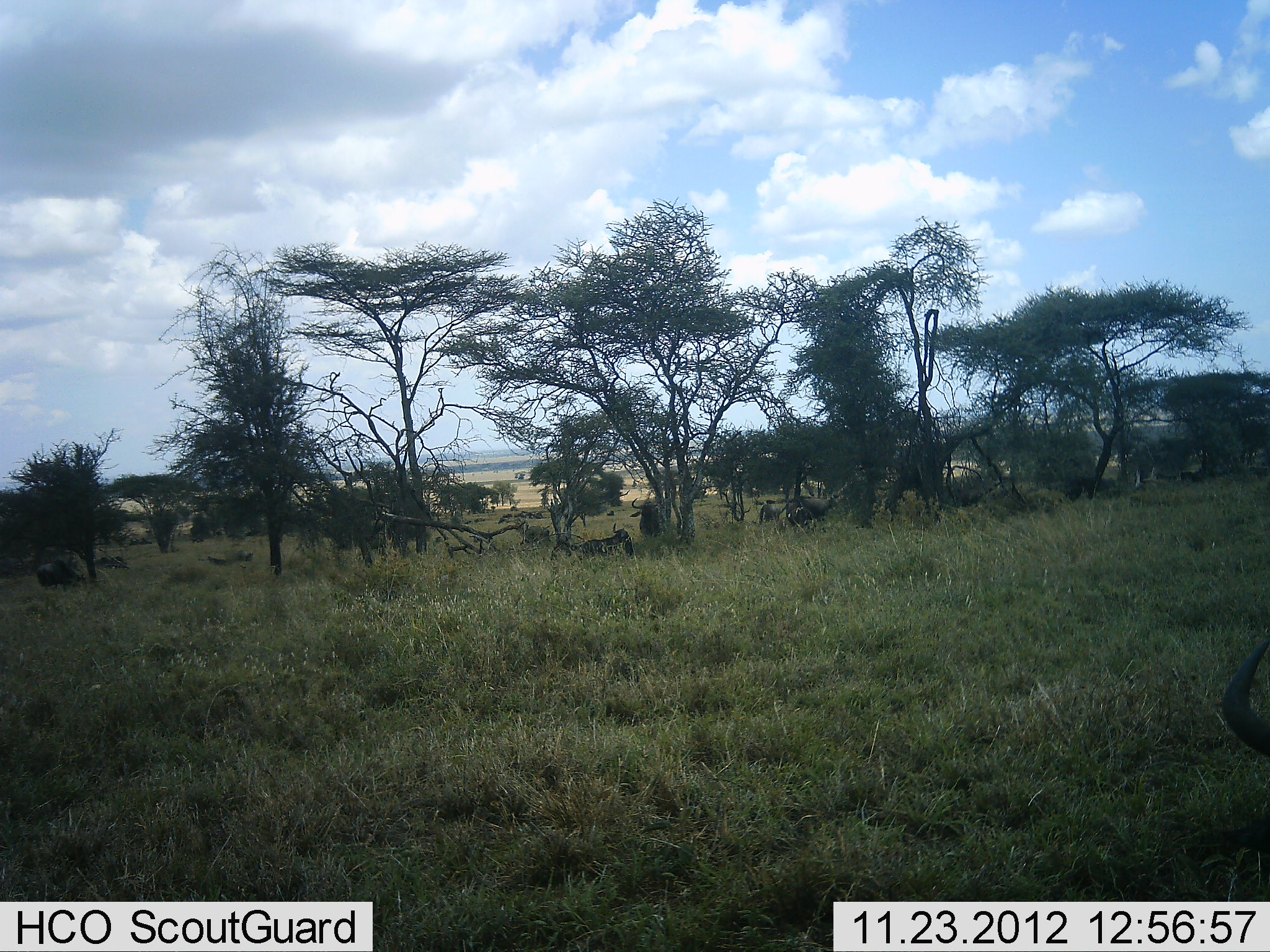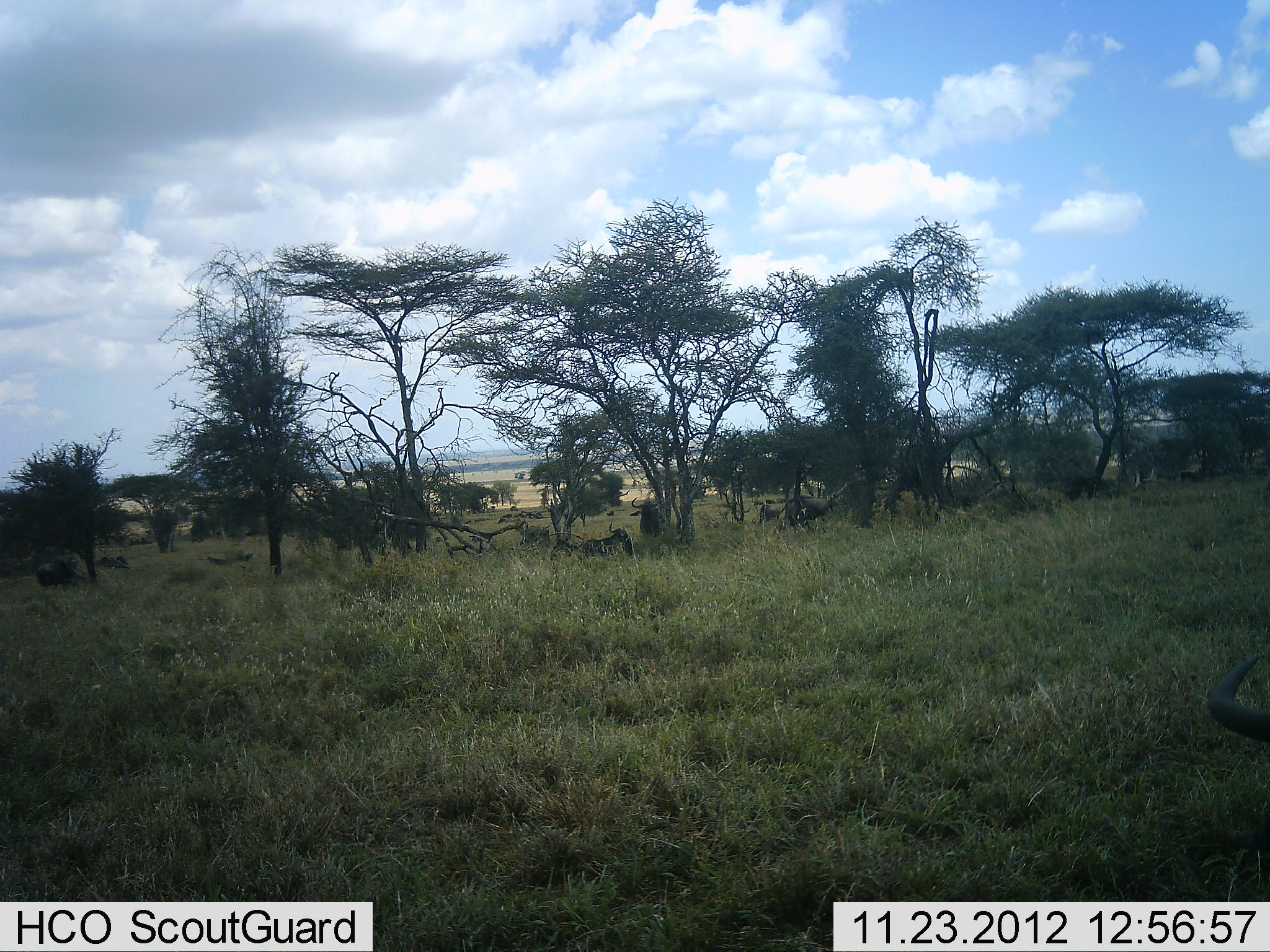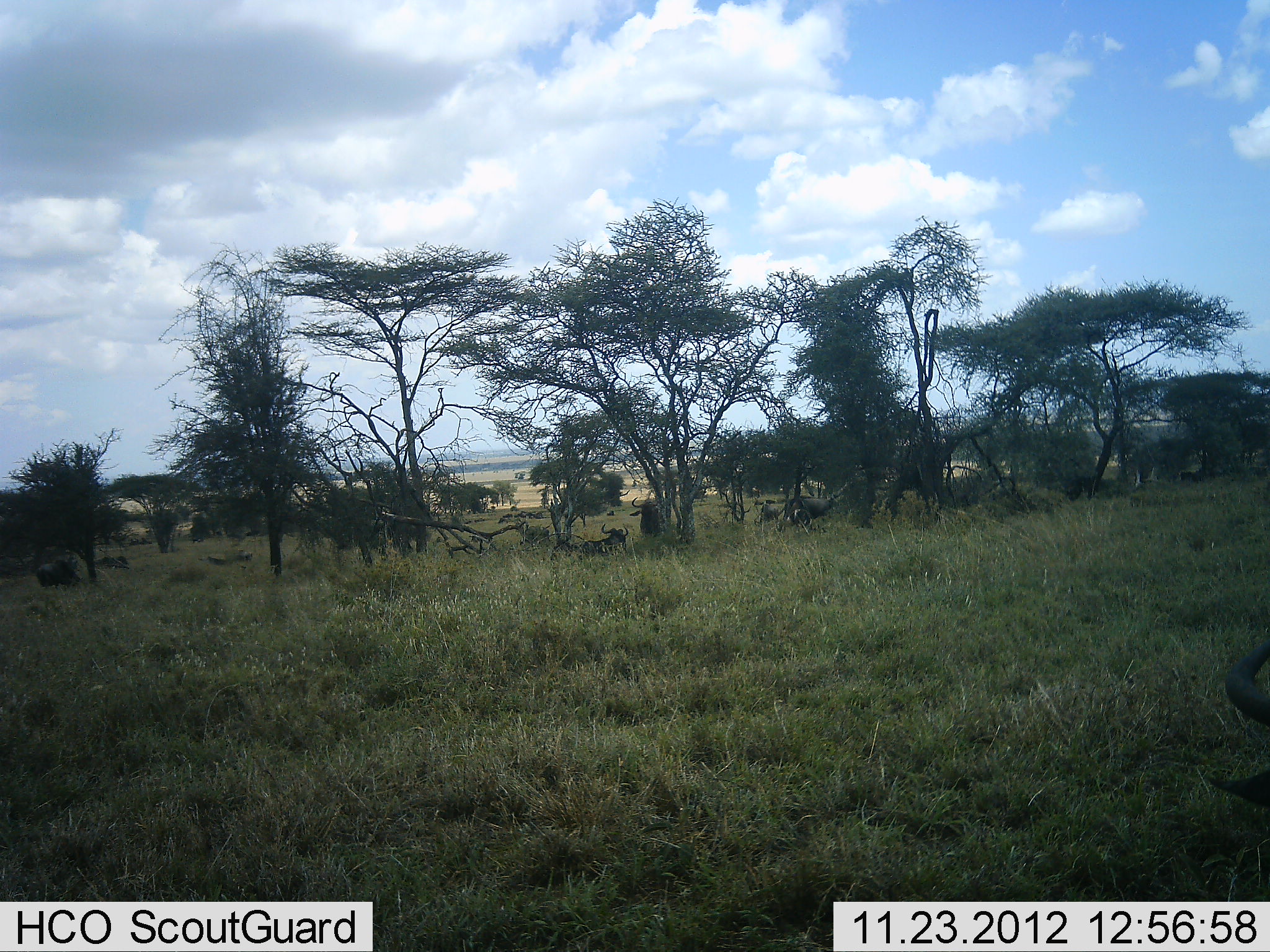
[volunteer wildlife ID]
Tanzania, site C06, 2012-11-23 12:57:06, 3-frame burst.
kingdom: Animalia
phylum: Chordata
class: Mammalia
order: Artiodactyla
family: Bovidae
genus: Connochaetes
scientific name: Connochaetes taurinus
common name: blue wildebeest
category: wildebeest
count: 7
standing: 59%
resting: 79%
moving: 17%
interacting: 3%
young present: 0%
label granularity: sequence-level